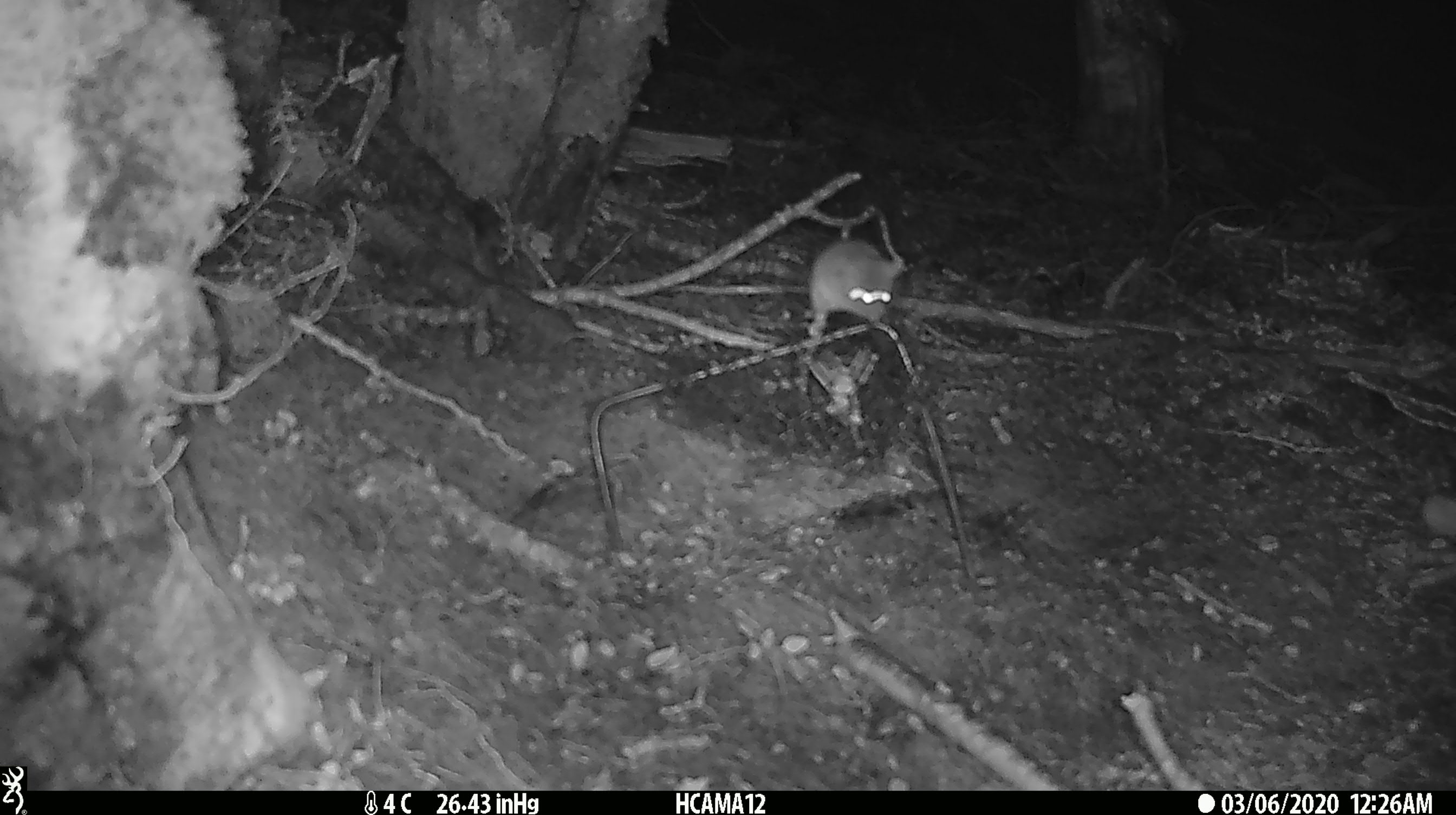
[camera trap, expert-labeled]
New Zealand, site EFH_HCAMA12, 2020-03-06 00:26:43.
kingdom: Animalia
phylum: Chordata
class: Mammalia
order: Rodentia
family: Muridae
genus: Mus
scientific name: Mus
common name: mouse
Mouse (Mus).